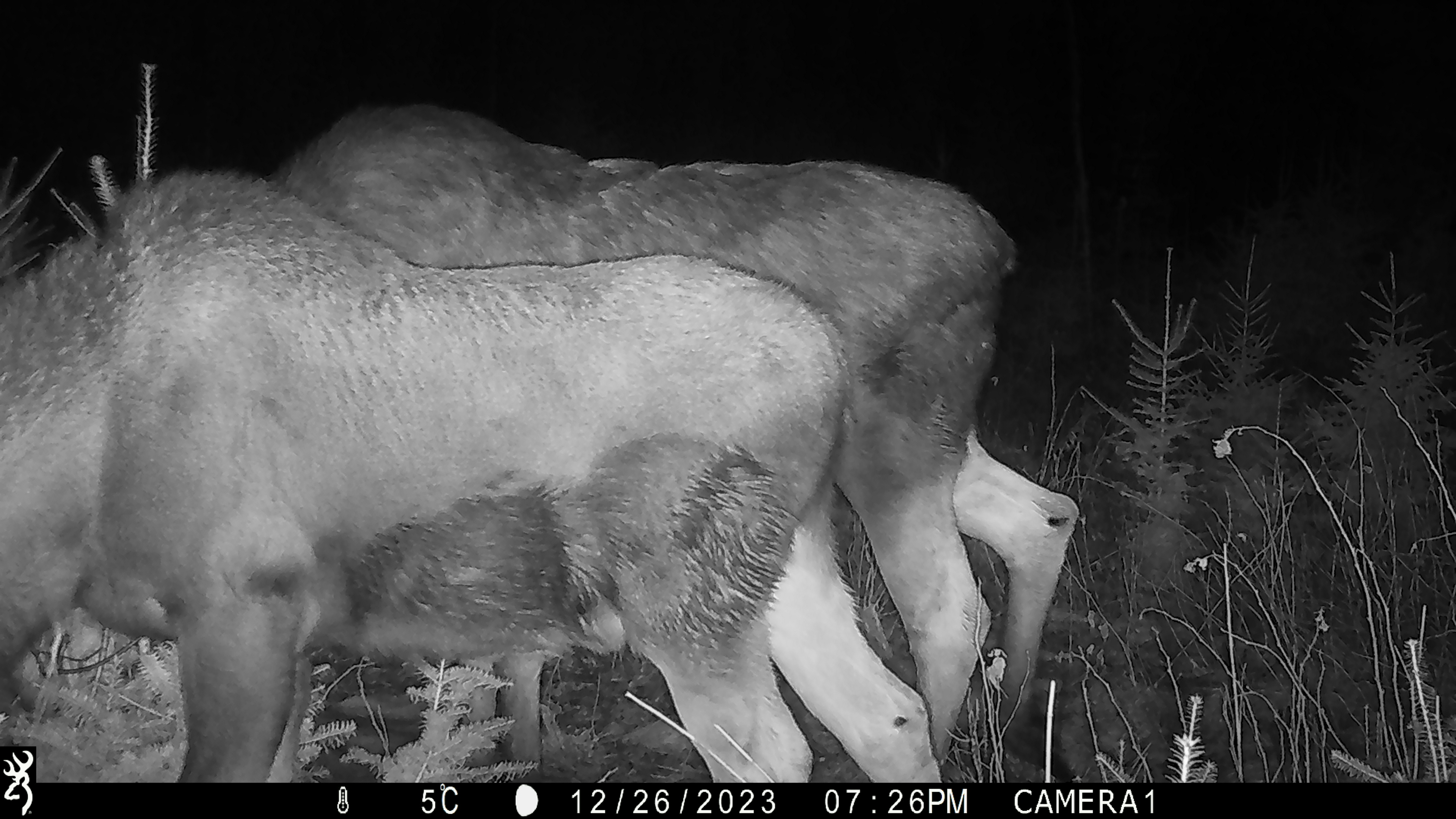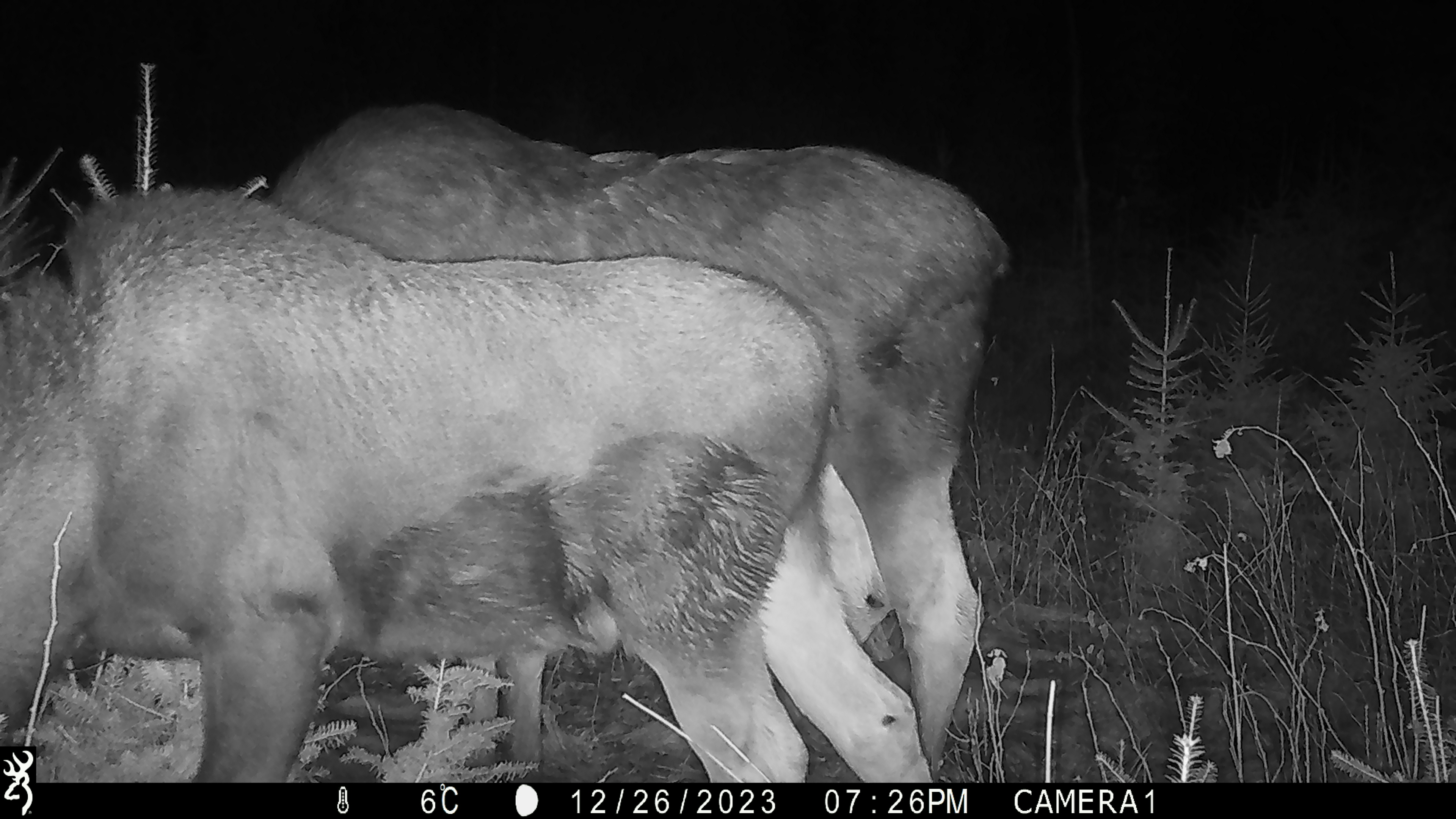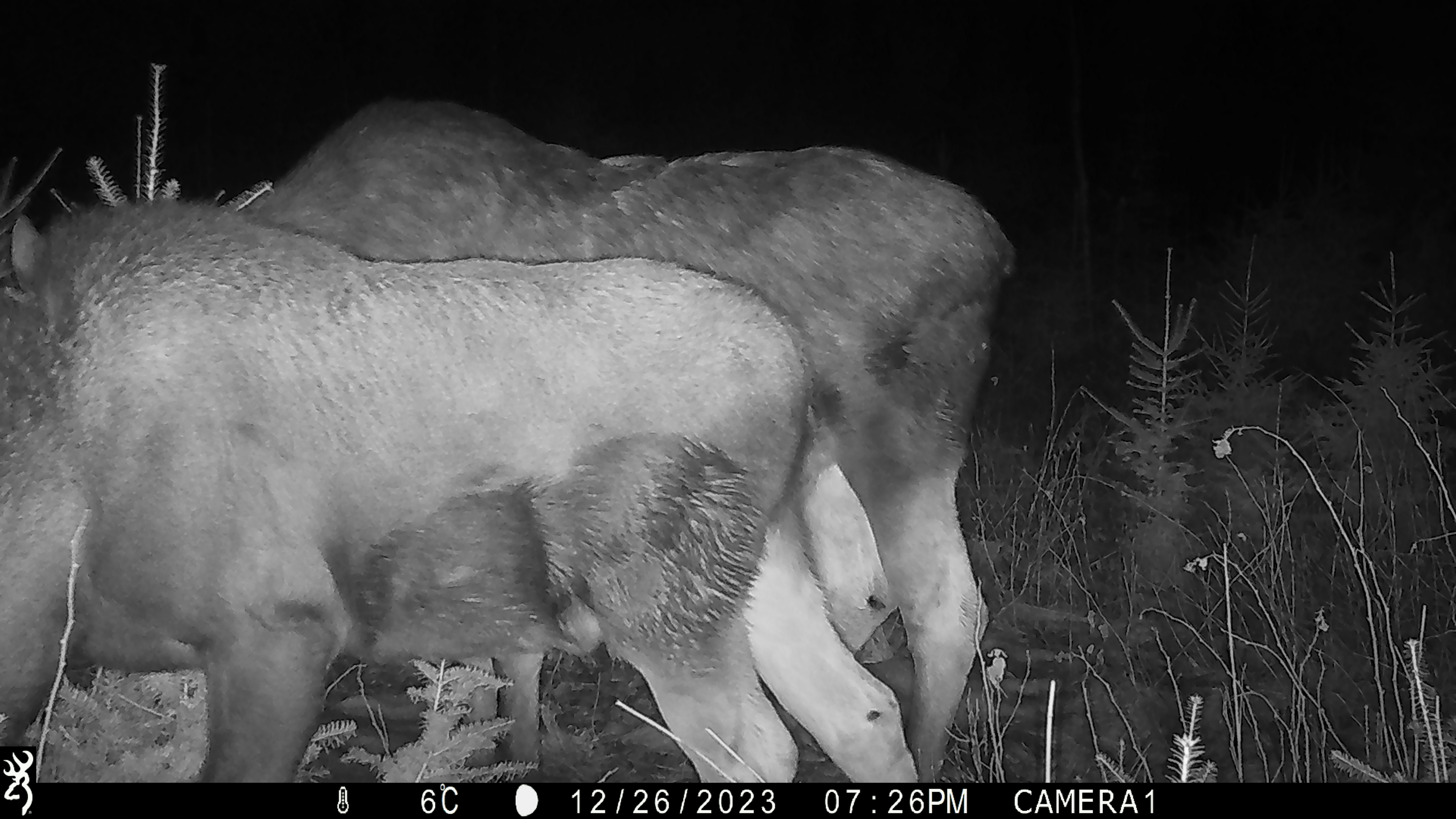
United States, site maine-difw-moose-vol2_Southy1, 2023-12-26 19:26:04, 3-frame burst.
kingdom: Animalia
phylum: Chordata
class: Mammalia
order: Artiodactyla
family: Cervidae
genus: Alces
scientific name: Alces alces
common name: moose